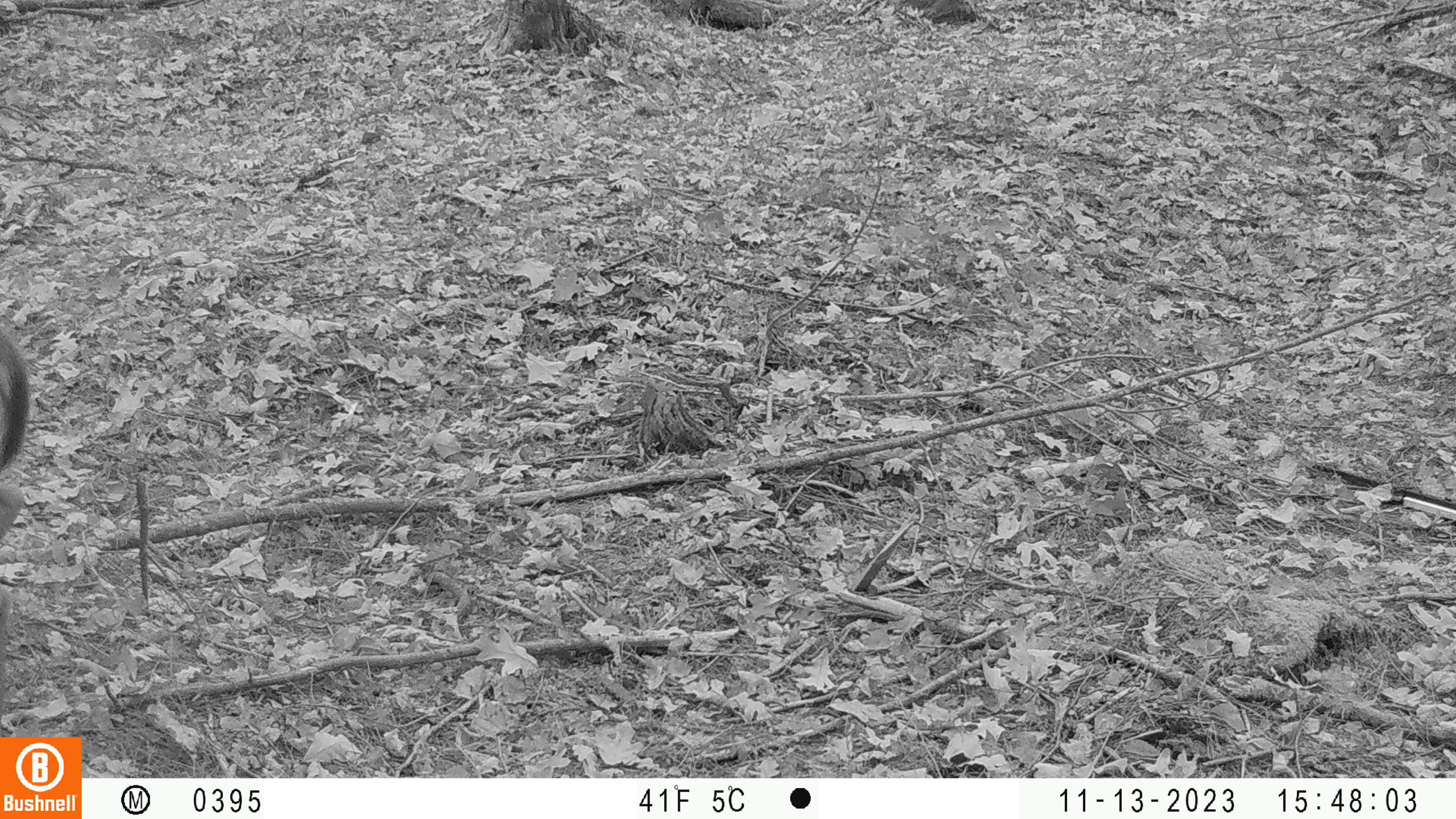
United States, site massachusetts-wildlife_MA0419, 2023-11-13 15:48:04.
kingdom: Animalia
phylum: Chordata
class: Mammalia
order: Artiodactyla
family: Cervidae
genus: Odocoileus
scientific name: Odocoileus virginianus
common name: white-tailed deer